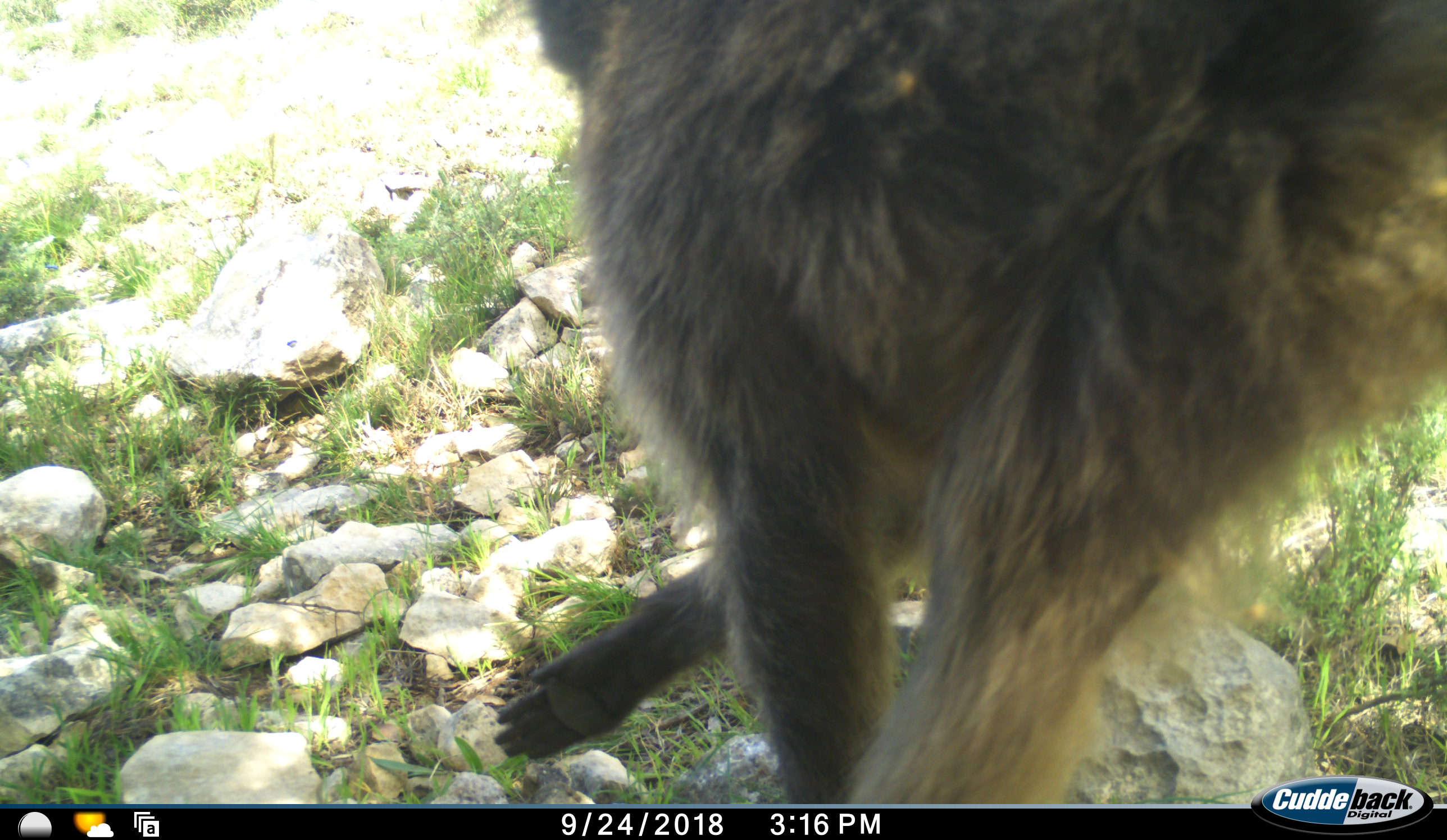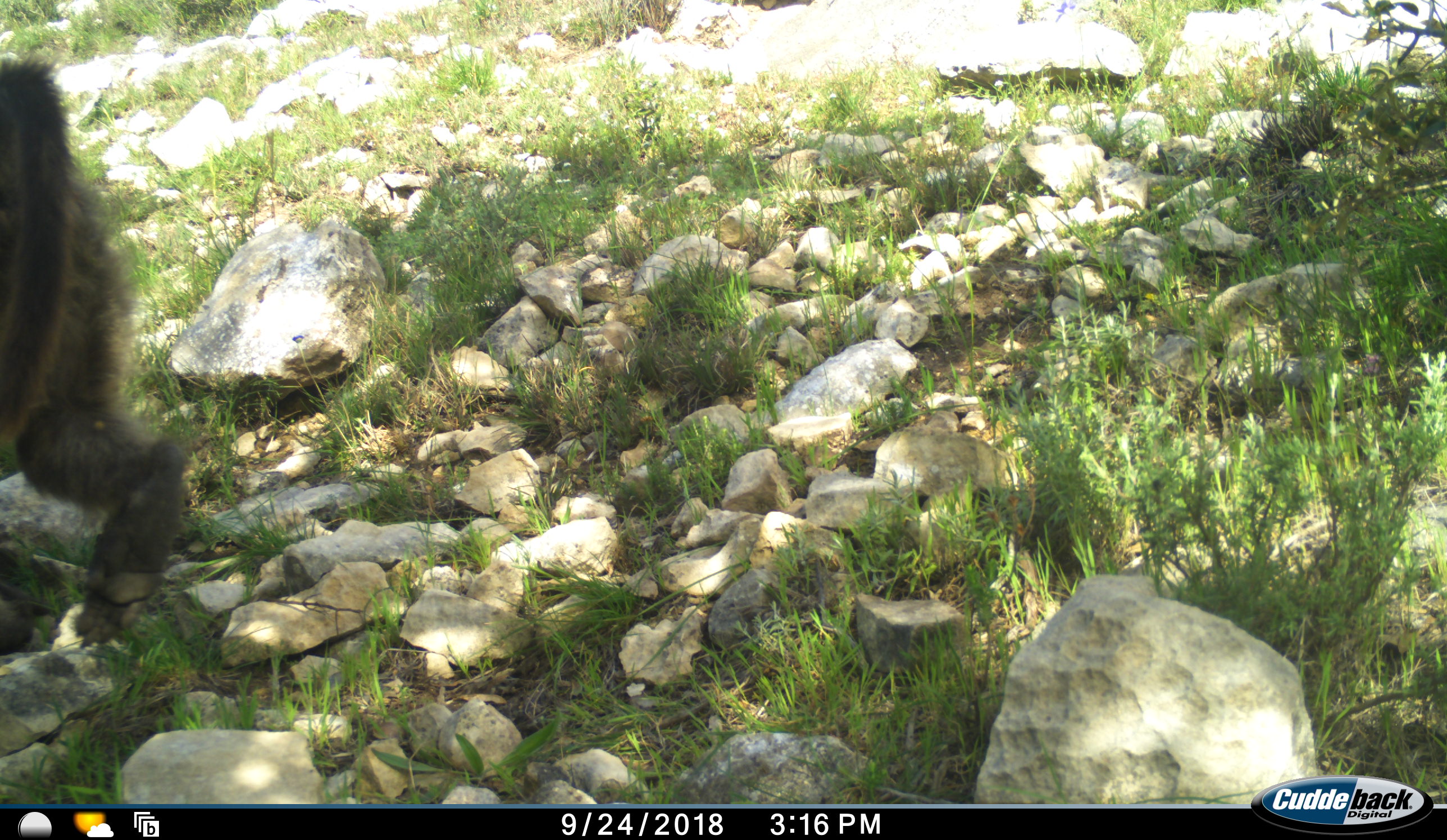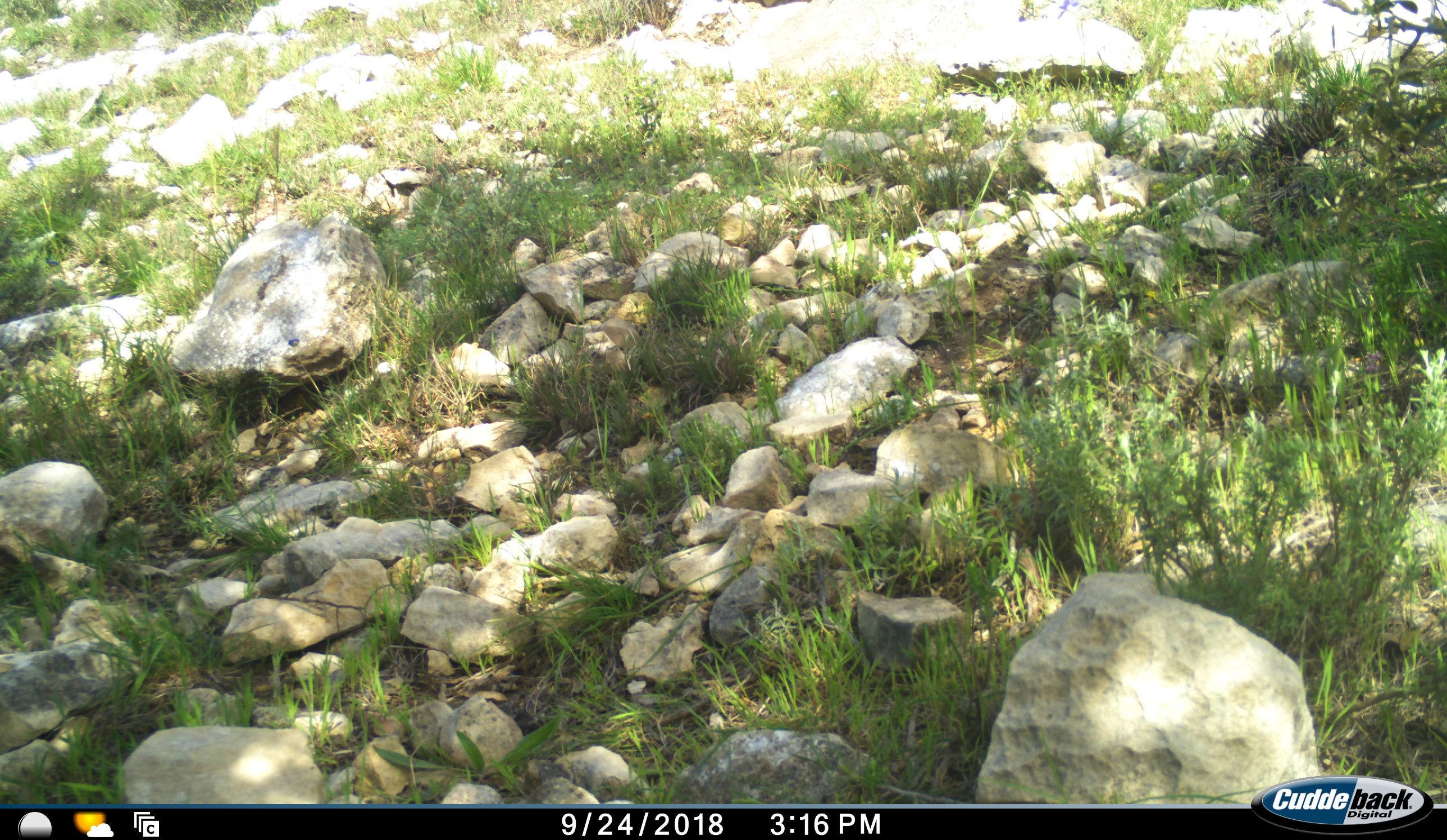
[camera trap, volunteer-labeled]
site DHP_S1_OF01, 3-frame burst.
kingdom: Animalia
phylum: Chordata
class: Mammalia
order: Primates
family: Cercopithecidae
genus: Papio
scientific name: Papio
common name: baboon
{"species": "baboon (Papio)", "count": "1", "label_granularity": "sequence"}